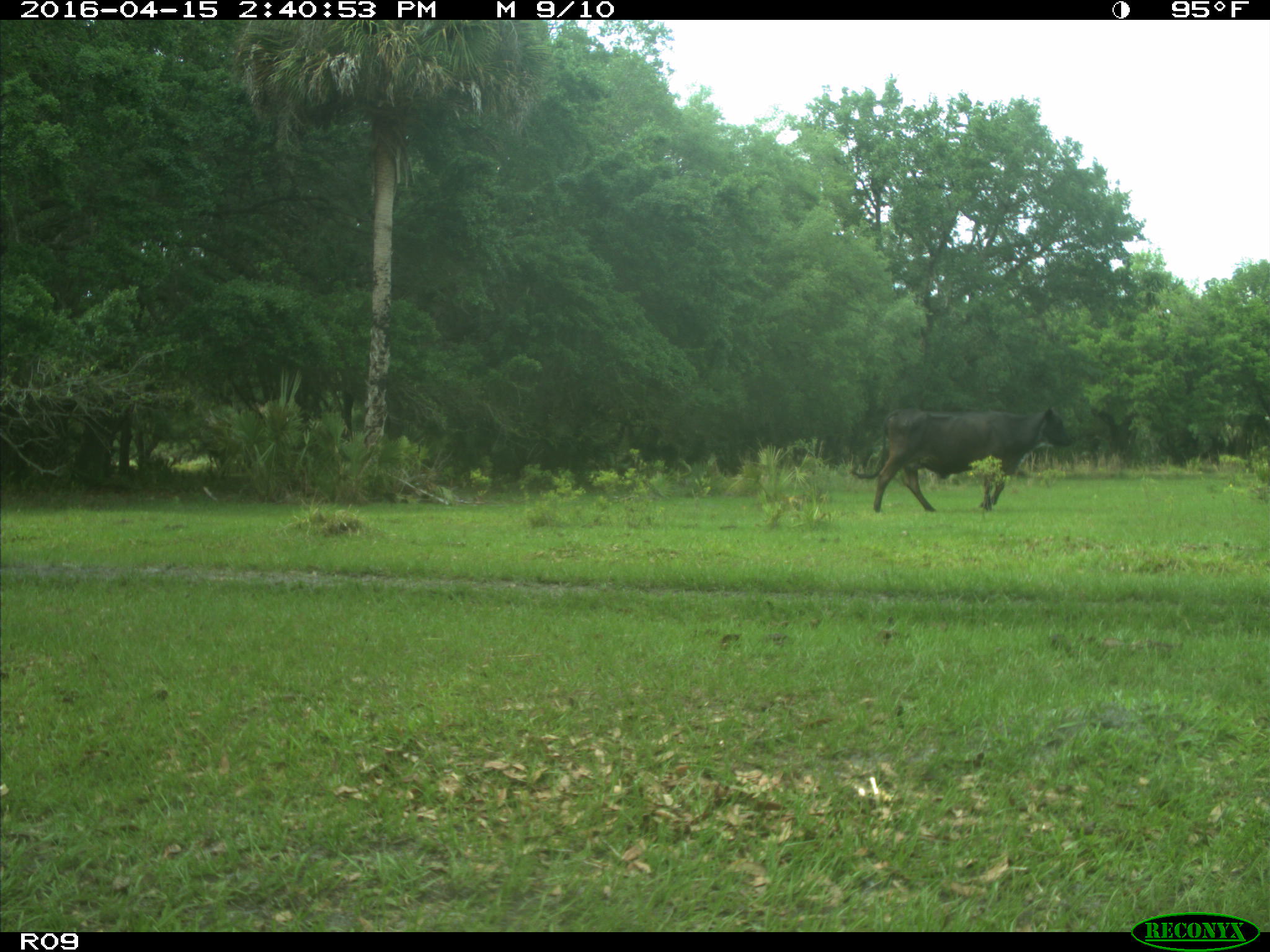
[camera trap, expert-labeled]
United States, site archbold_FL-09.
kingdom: Animalia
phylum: Chordata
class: Mammalia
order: Artiodactyla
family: Bovidae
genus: Bos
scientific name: Bos taurus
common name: domestic cow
Bos taurus (domestic cow).